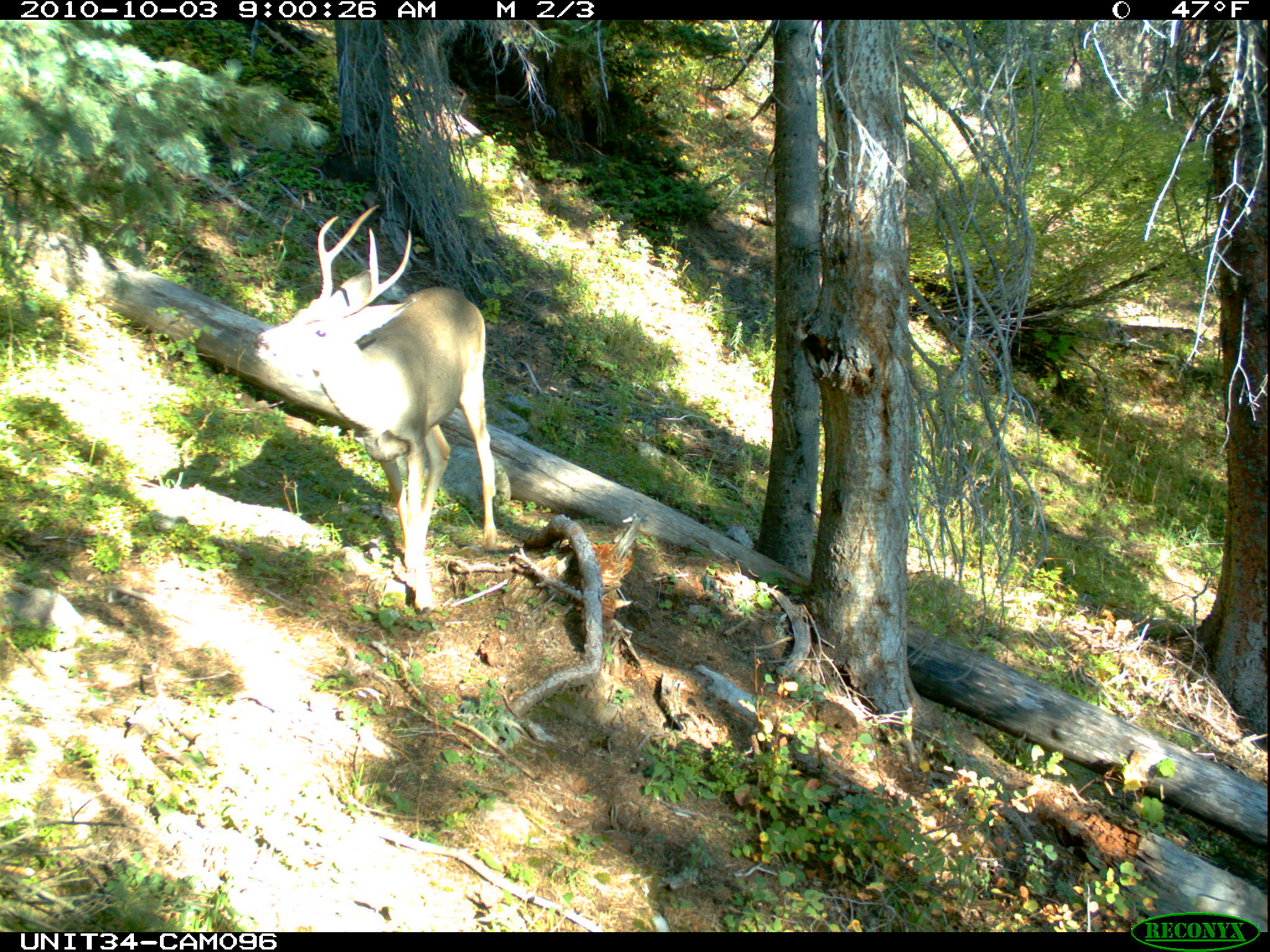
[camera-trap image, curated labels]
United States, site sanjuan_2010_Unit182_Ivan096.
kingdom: Animalia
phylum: Chordata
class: Mammalia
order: Artiodactyla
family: Cervidae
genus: Odocoileus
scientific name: Odocoileus hemionus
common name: mule deer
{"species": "Odocoileus hemionus (mule deer)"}